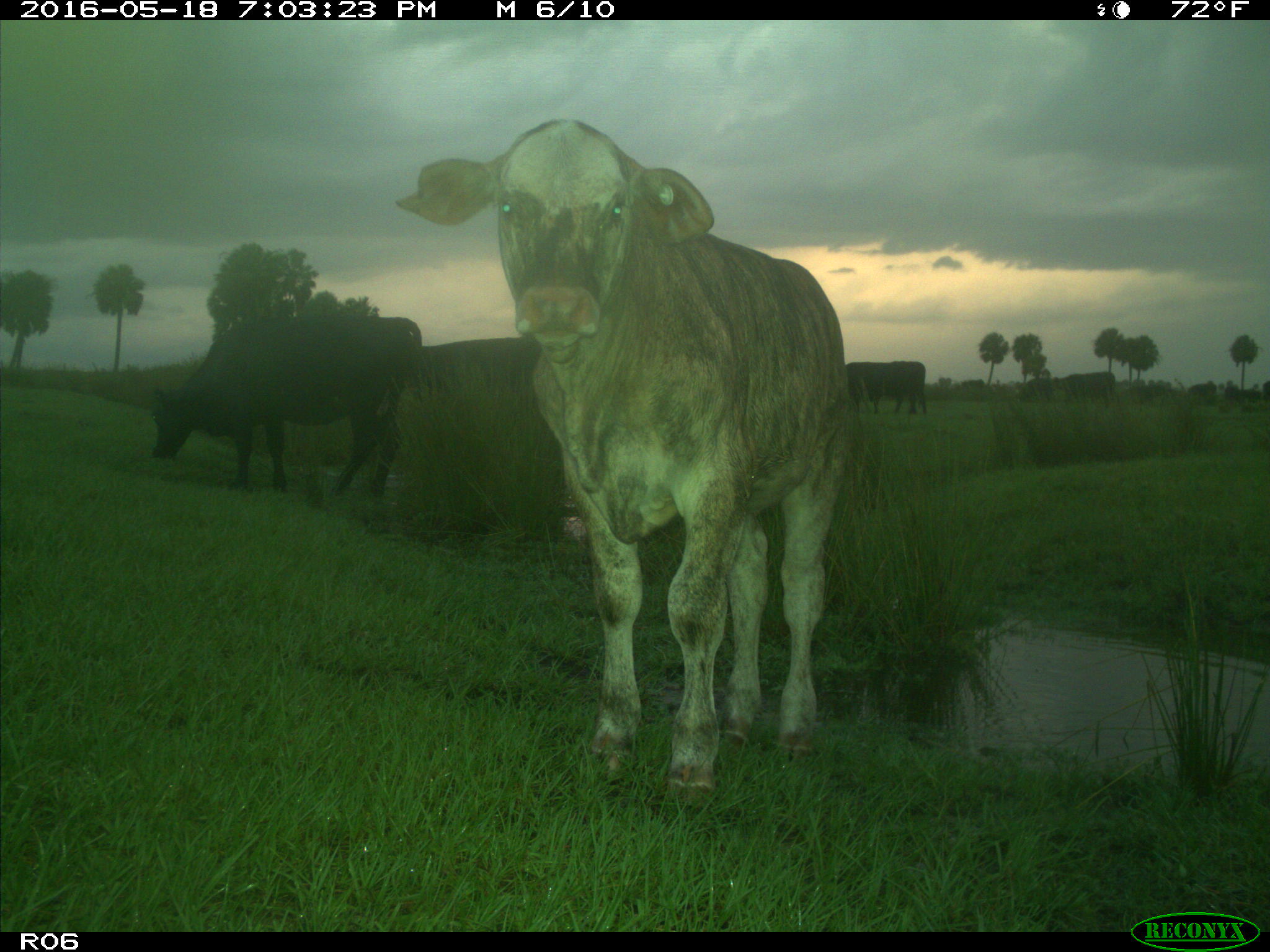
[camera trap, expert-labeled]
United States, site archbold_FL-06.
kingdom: Animalia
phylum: Chordata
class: Mammalia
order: Artiodactyla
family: Bovidae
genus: Bos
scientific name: Bos taurus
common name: domestic cow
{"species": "Bos taurus (domestic cow)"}